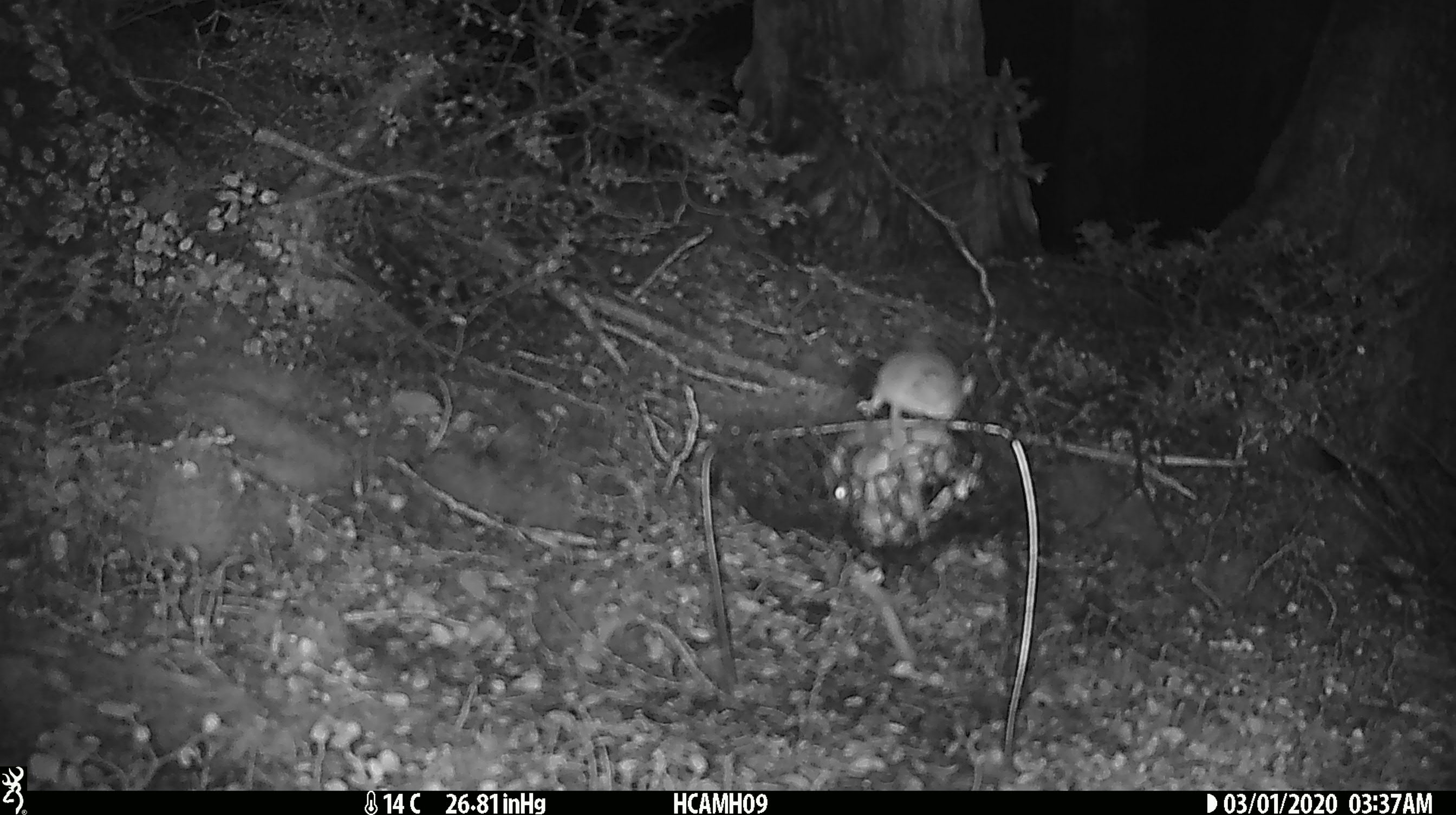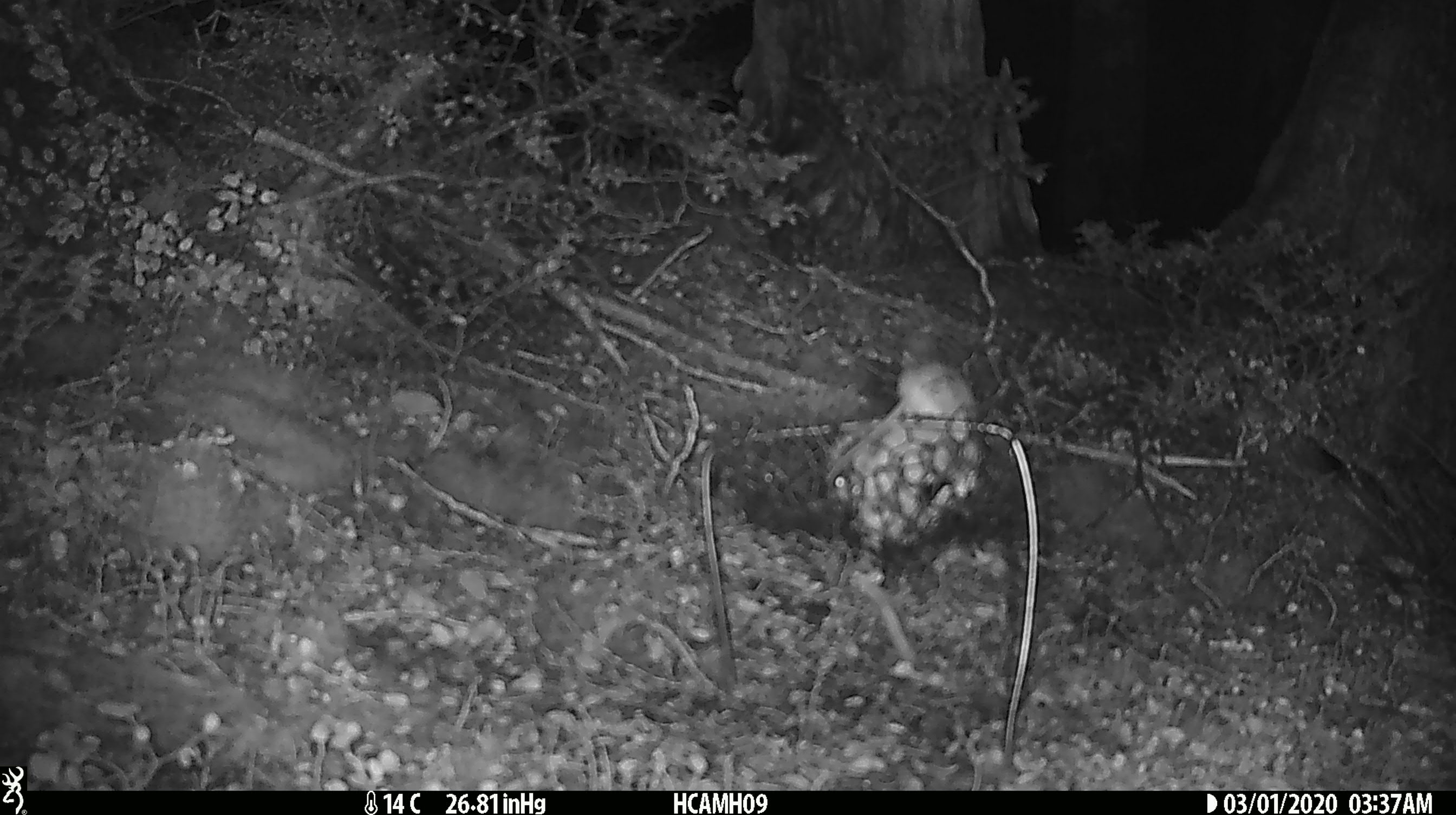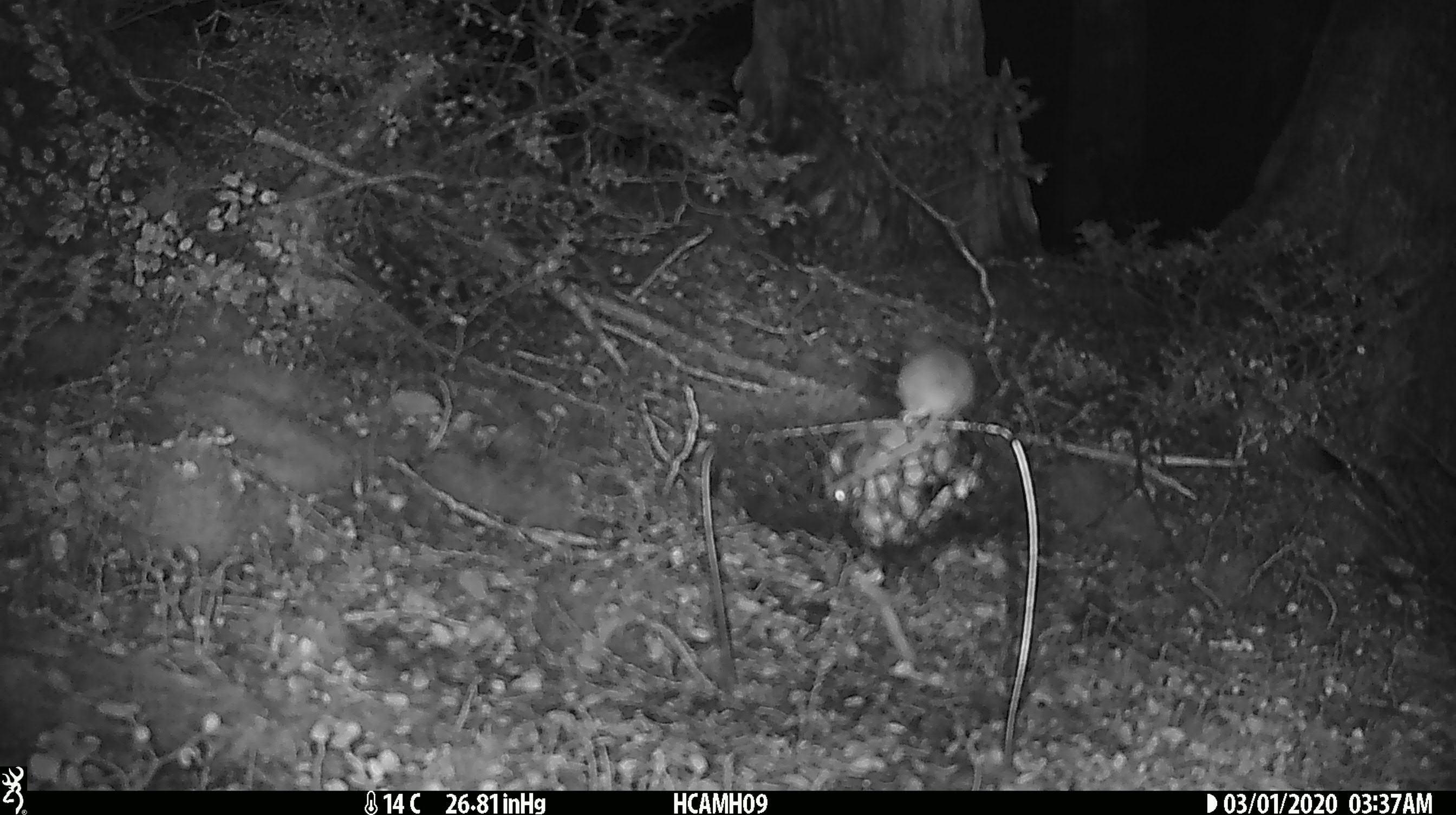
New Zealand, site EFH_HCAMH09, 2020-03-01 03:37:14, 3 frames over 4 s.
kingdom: Animalia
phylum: Chordata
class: Mammalia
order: Rodentia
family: Muridae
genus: Mus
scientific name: Mus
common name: mouse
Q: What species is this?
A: Mouse (Mus).